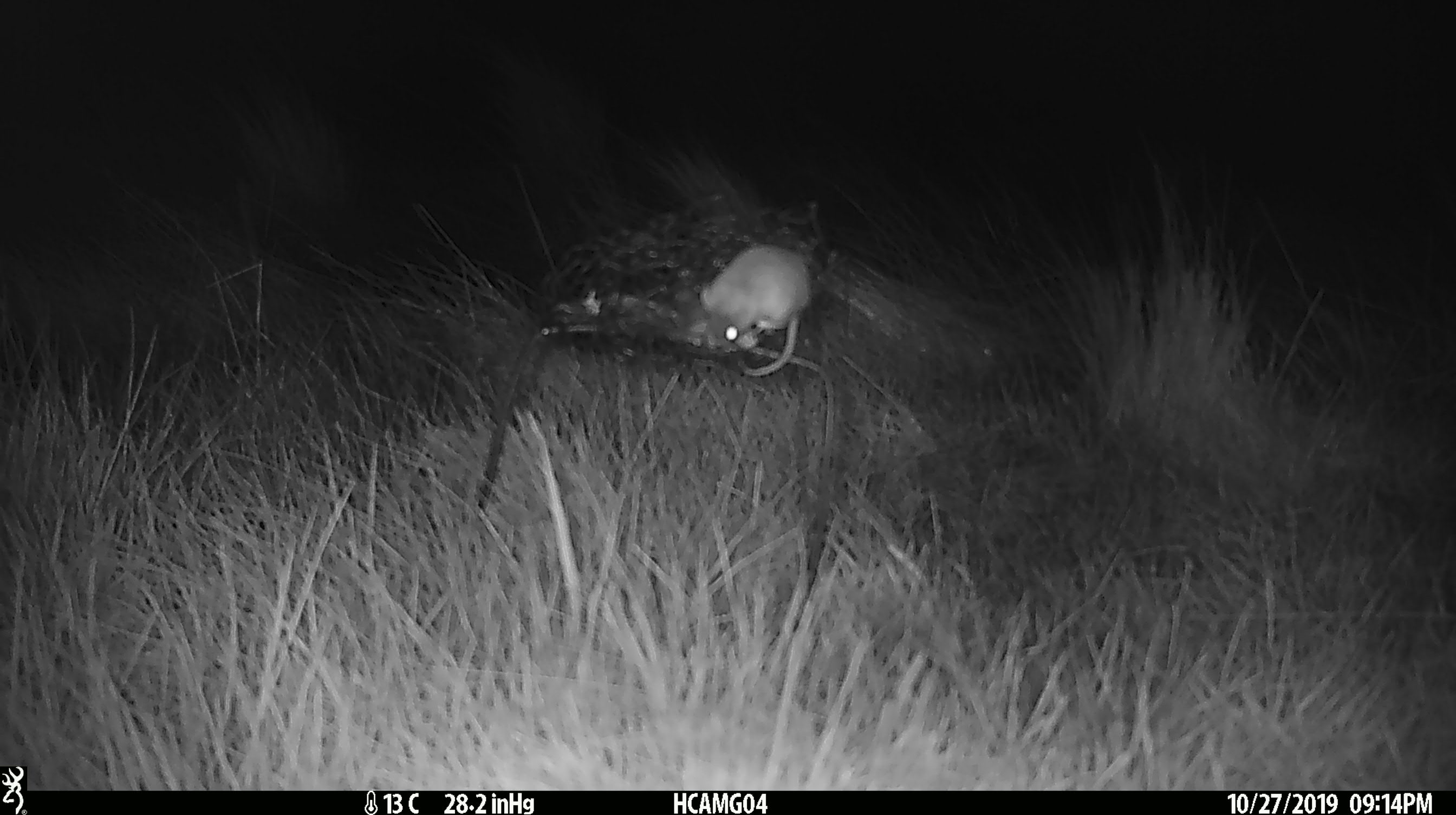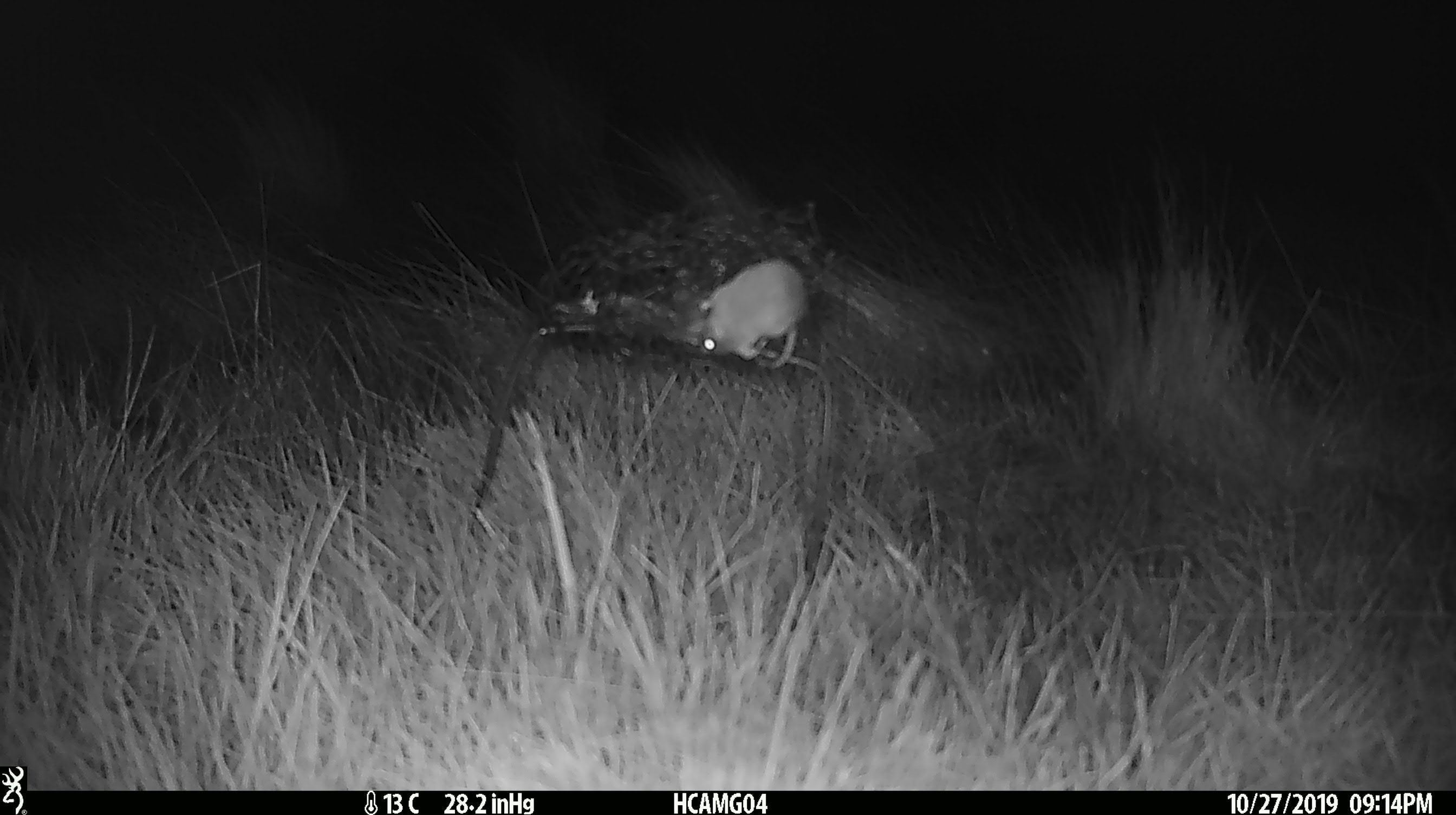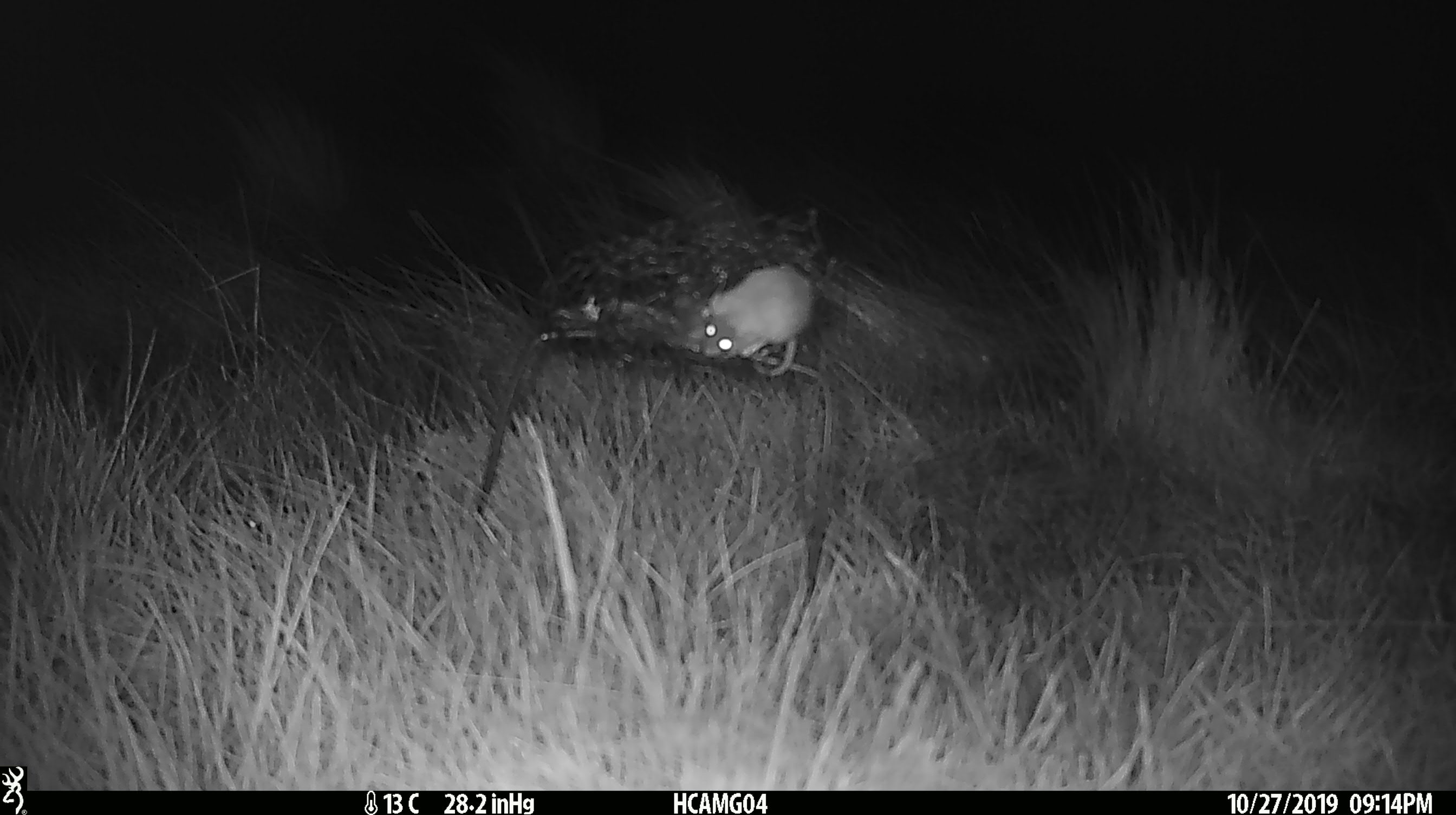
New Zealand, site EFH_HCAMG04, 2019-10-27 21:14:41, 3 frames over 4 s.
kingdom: Animalia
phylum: Chordata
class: Mammalia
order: Rodentia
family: Muridae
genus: Mus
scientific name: Mus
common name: mouse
Mouse (Mus).